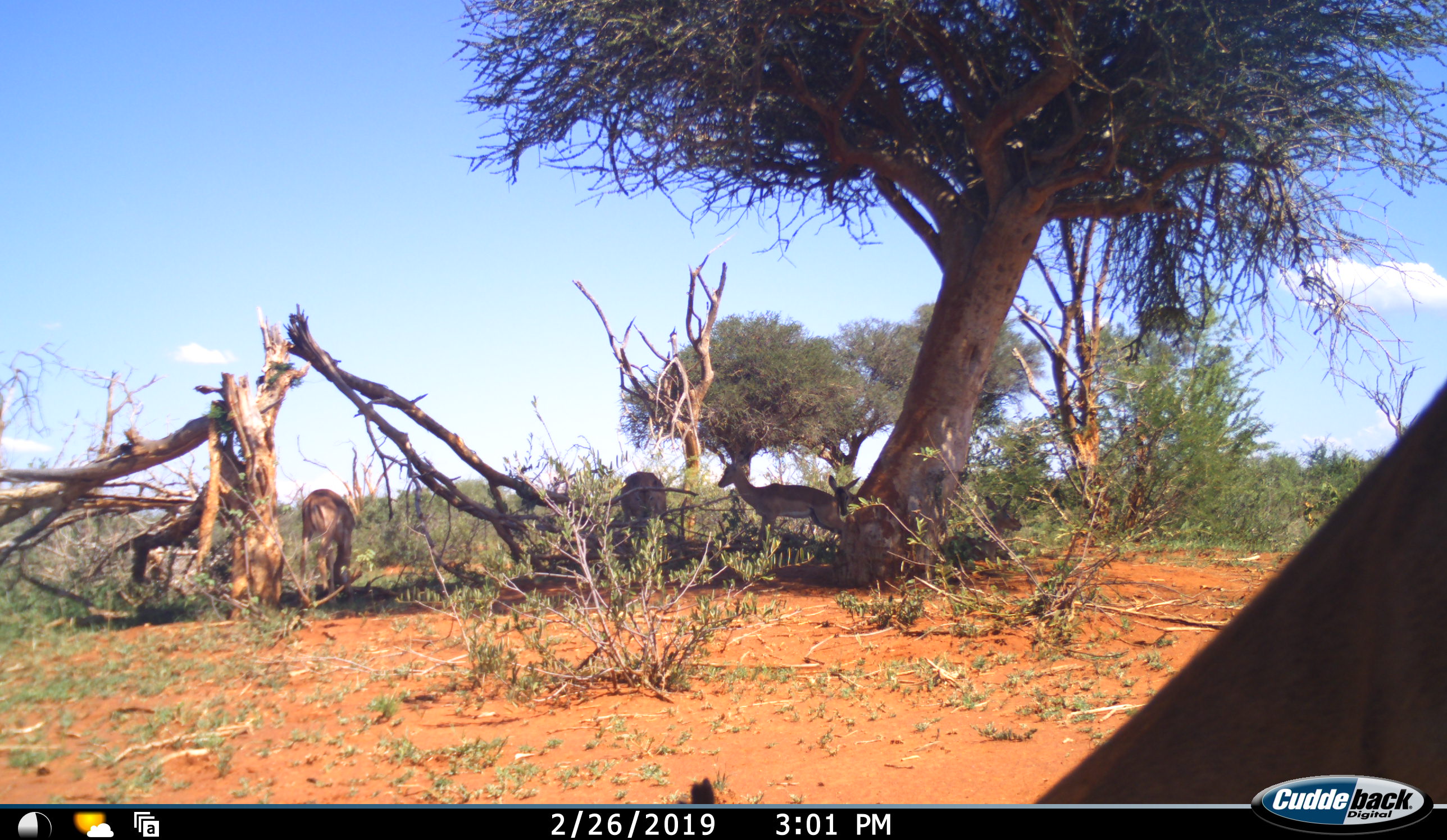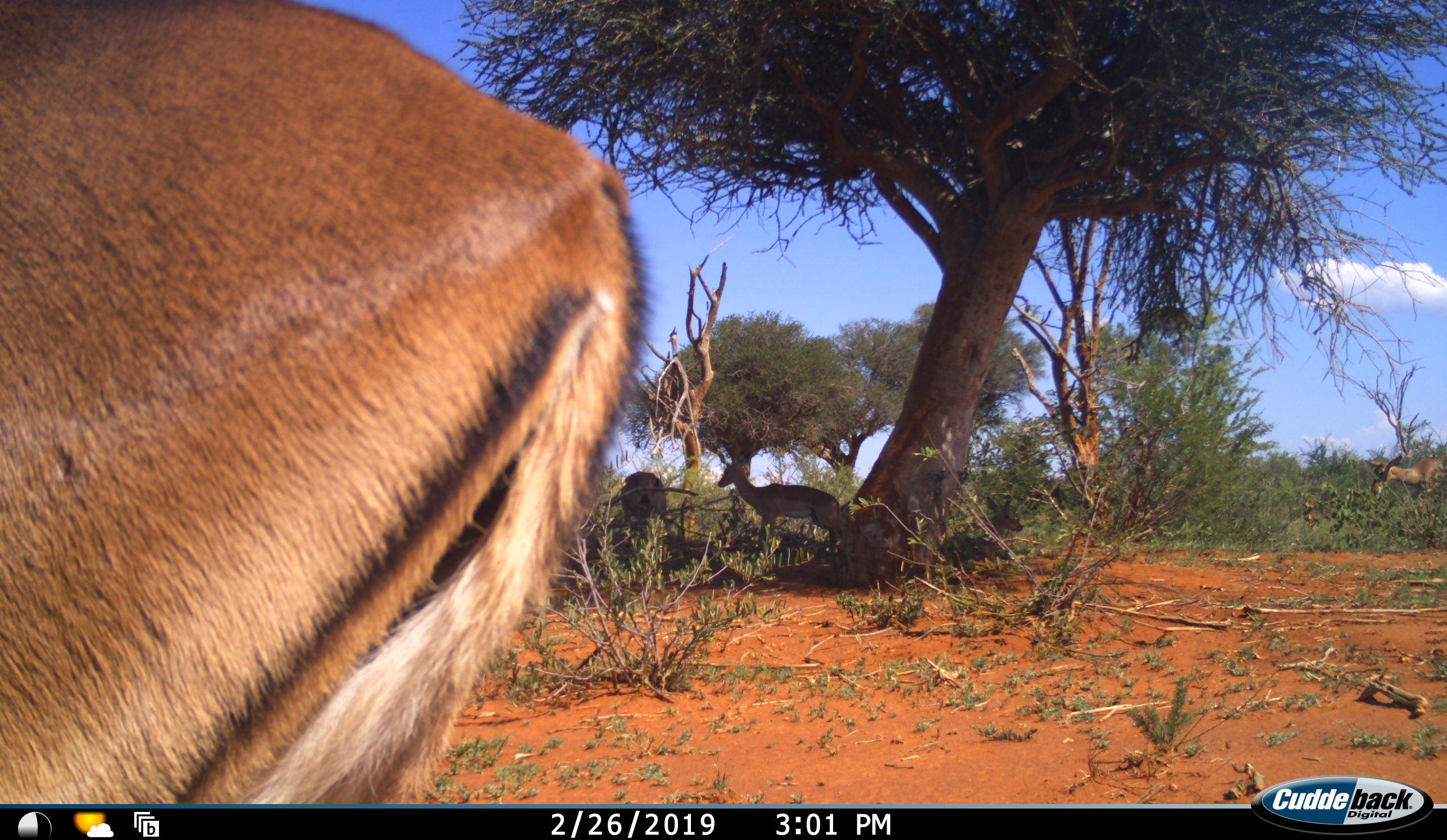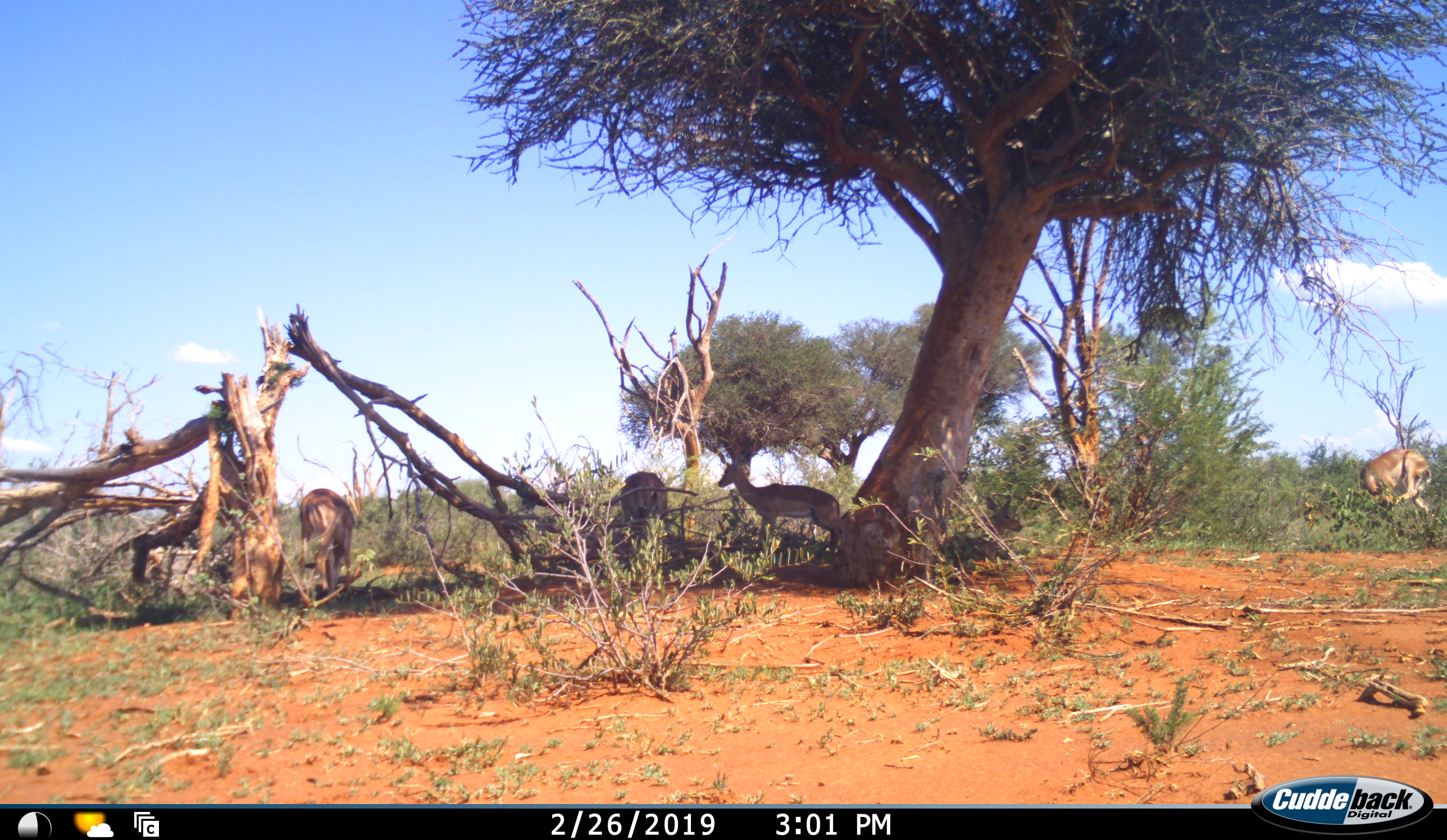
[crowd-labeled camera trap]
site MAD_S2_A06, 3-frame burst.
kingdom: Animalia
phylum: Chordata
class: Mammalia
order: Artiodactyla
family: Bovidae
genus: Aepyceros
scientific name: Aepyceros melampus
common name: impala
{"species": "impala (Aepyceros melampus)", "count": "5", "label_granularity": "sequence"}